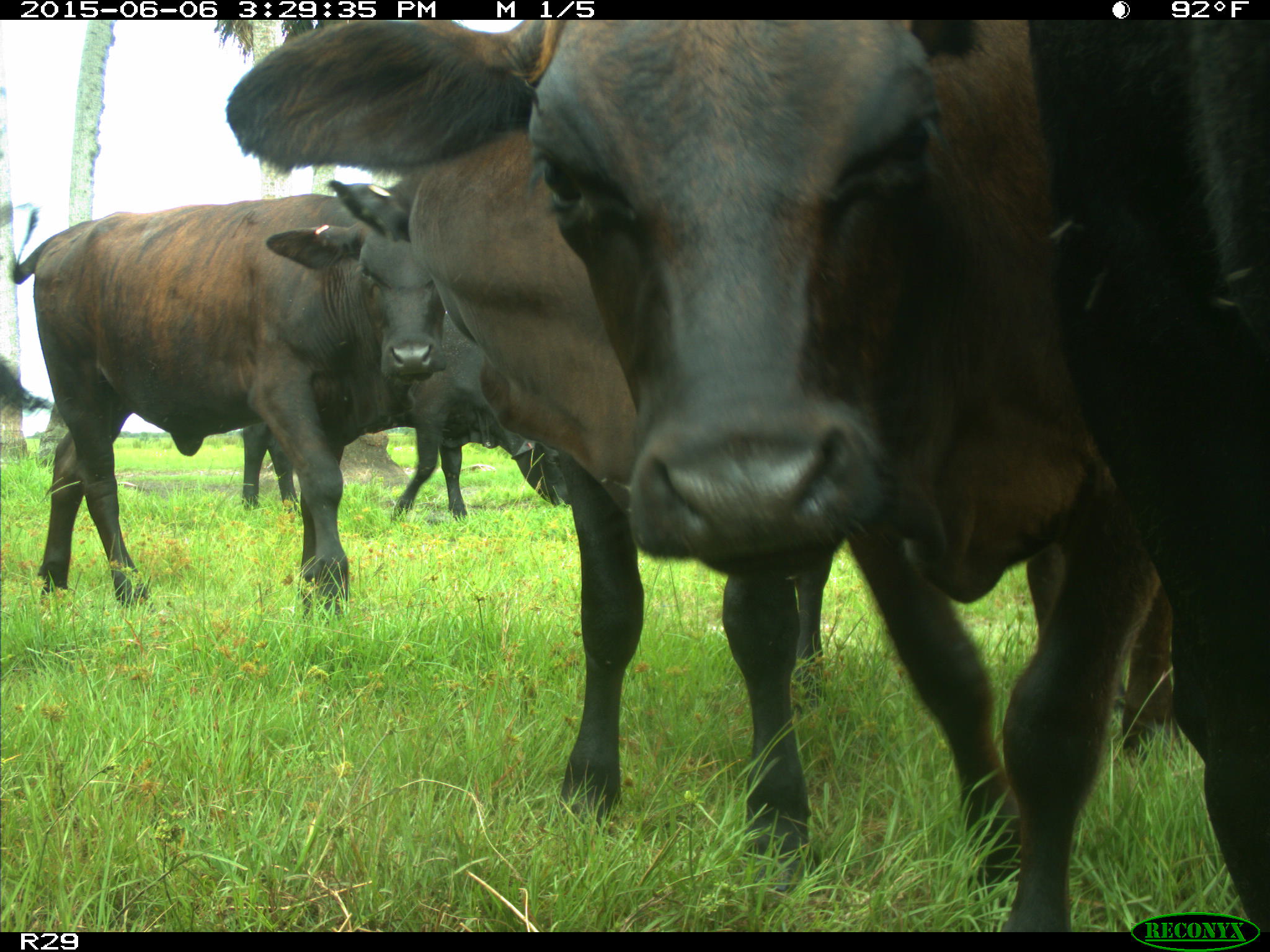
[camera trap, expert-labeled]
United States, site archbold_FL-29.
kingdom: Animalia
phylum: Chordata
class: Mammalia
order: Artiodactyla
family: Bovidae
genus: Bos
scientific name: Bos taurus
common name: domestic cow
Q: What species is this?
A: Bos taurus (domestic cow).